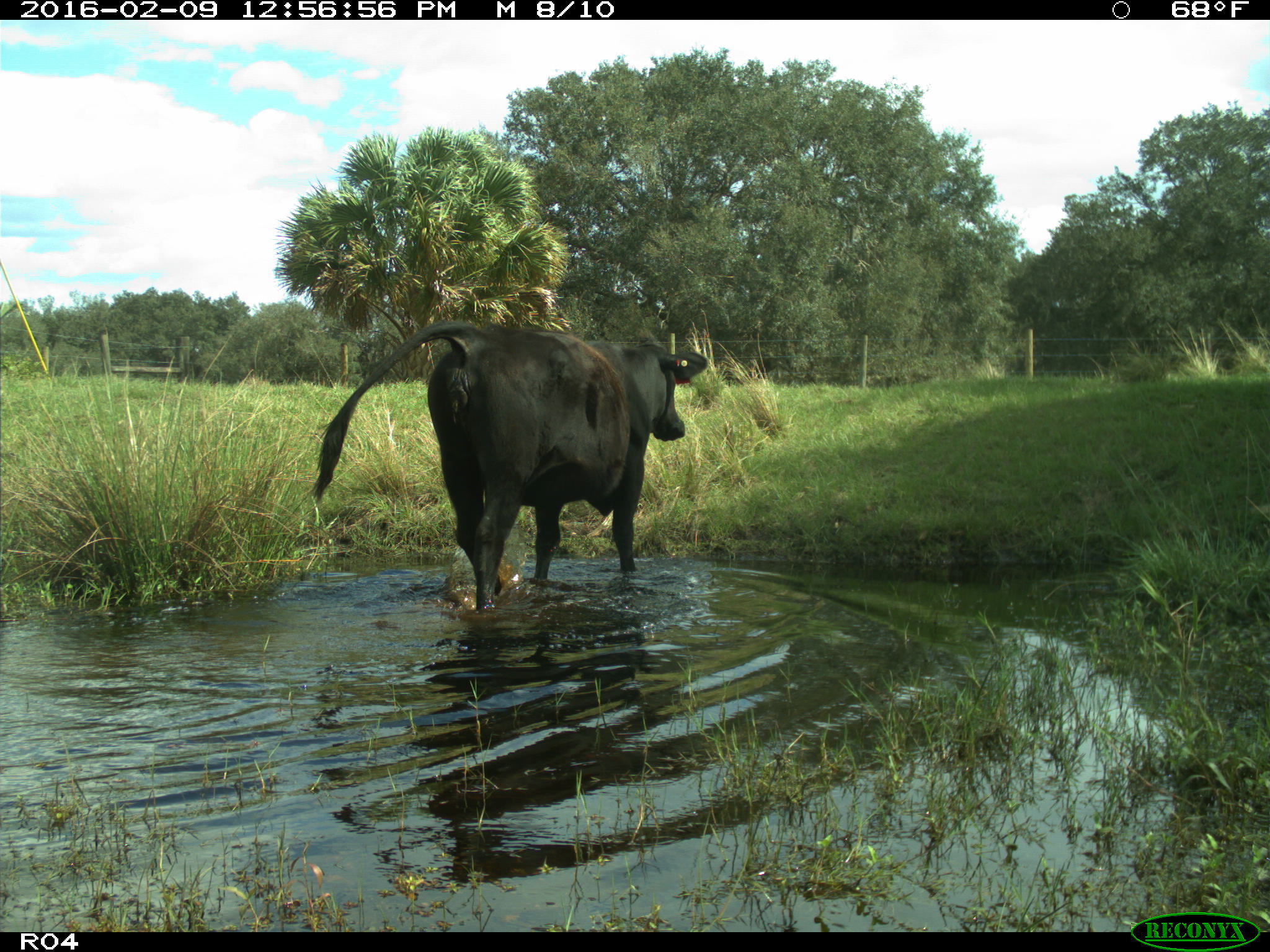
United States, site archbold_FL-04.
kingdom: Animalia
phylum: Chordata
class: Mammalia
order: Artiodactyla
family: Bovidae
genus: Bos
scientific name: Bos taurus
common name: domestic cow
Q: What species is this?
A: Bos taurus (domestic cow).